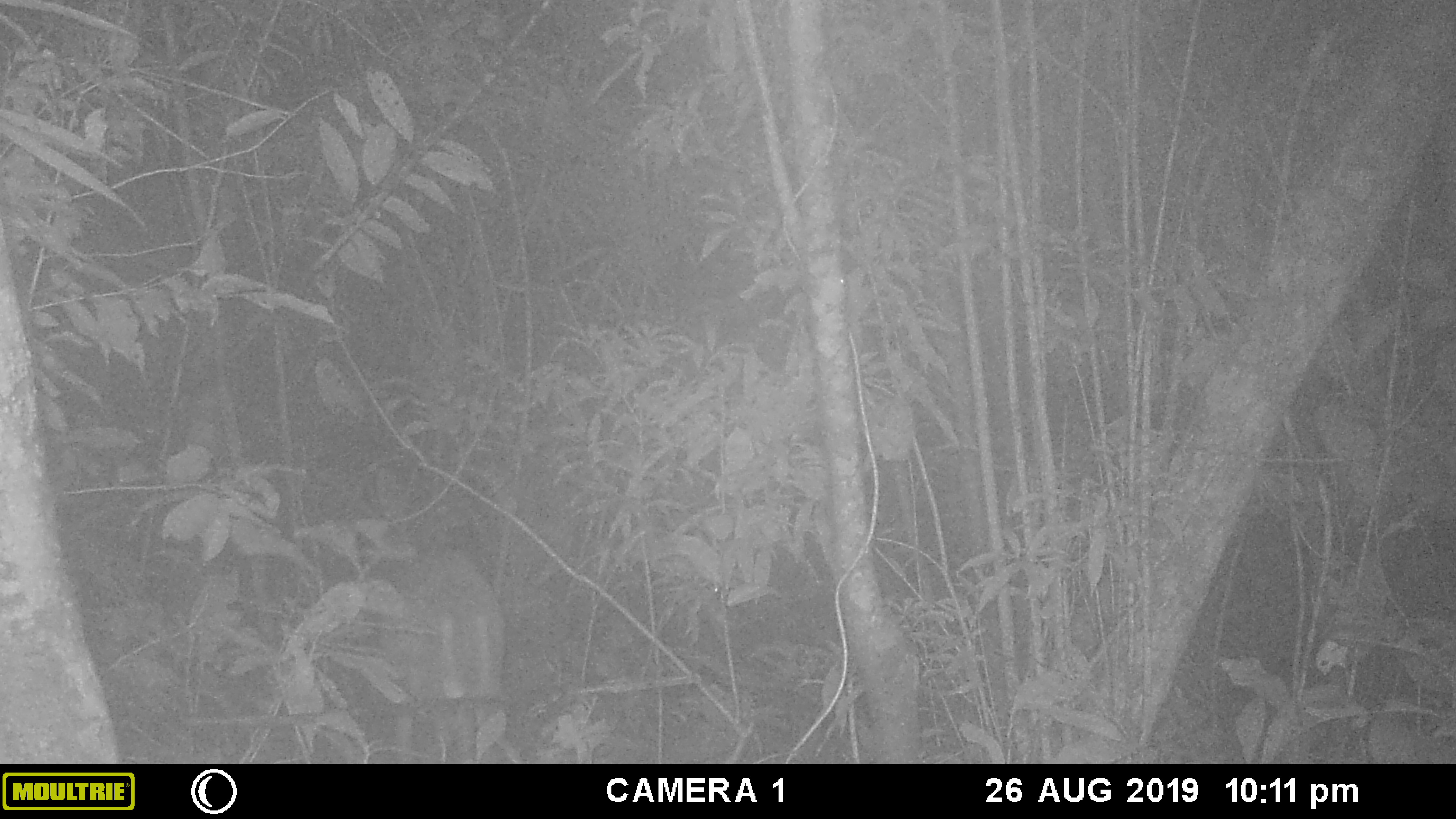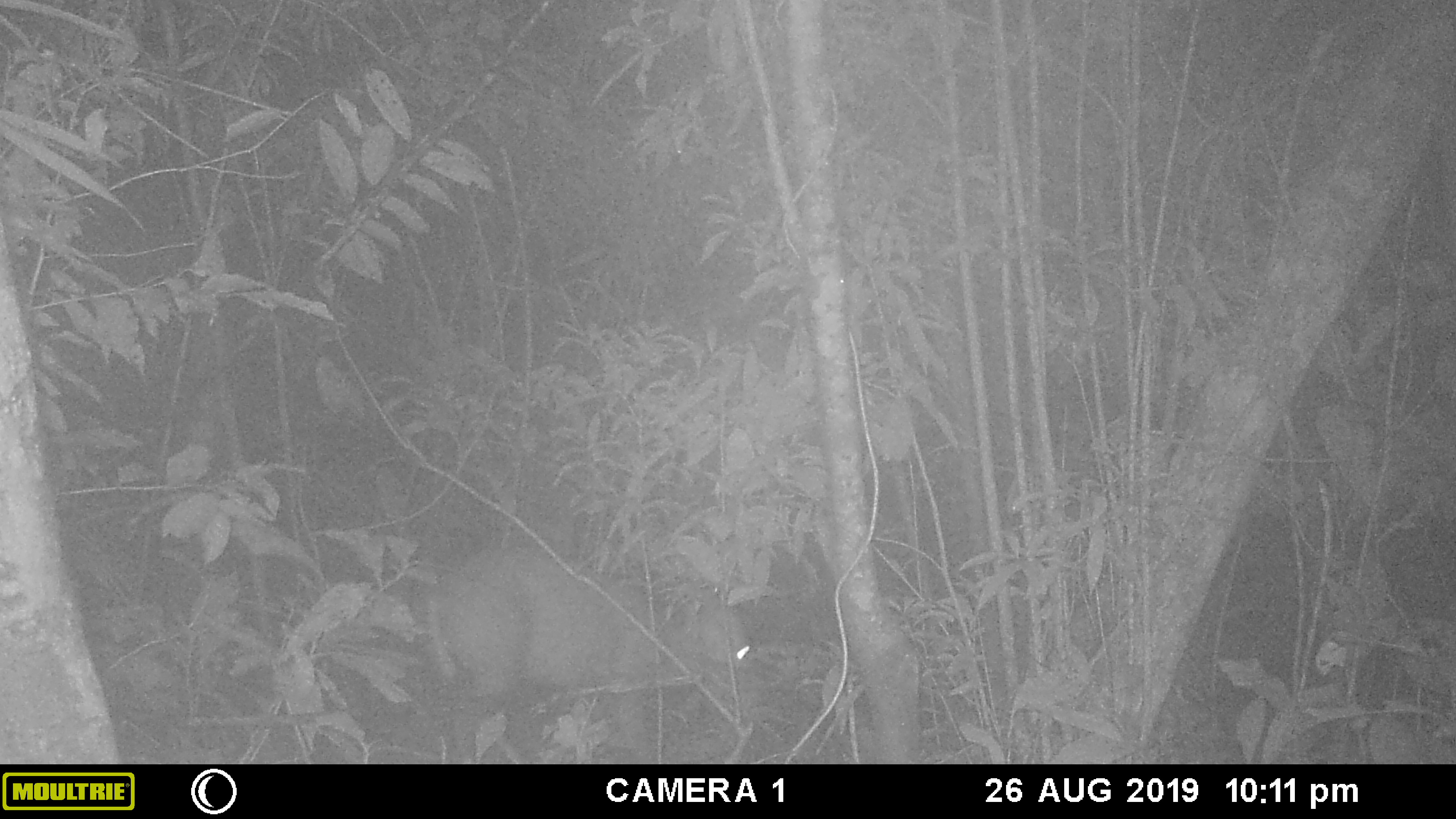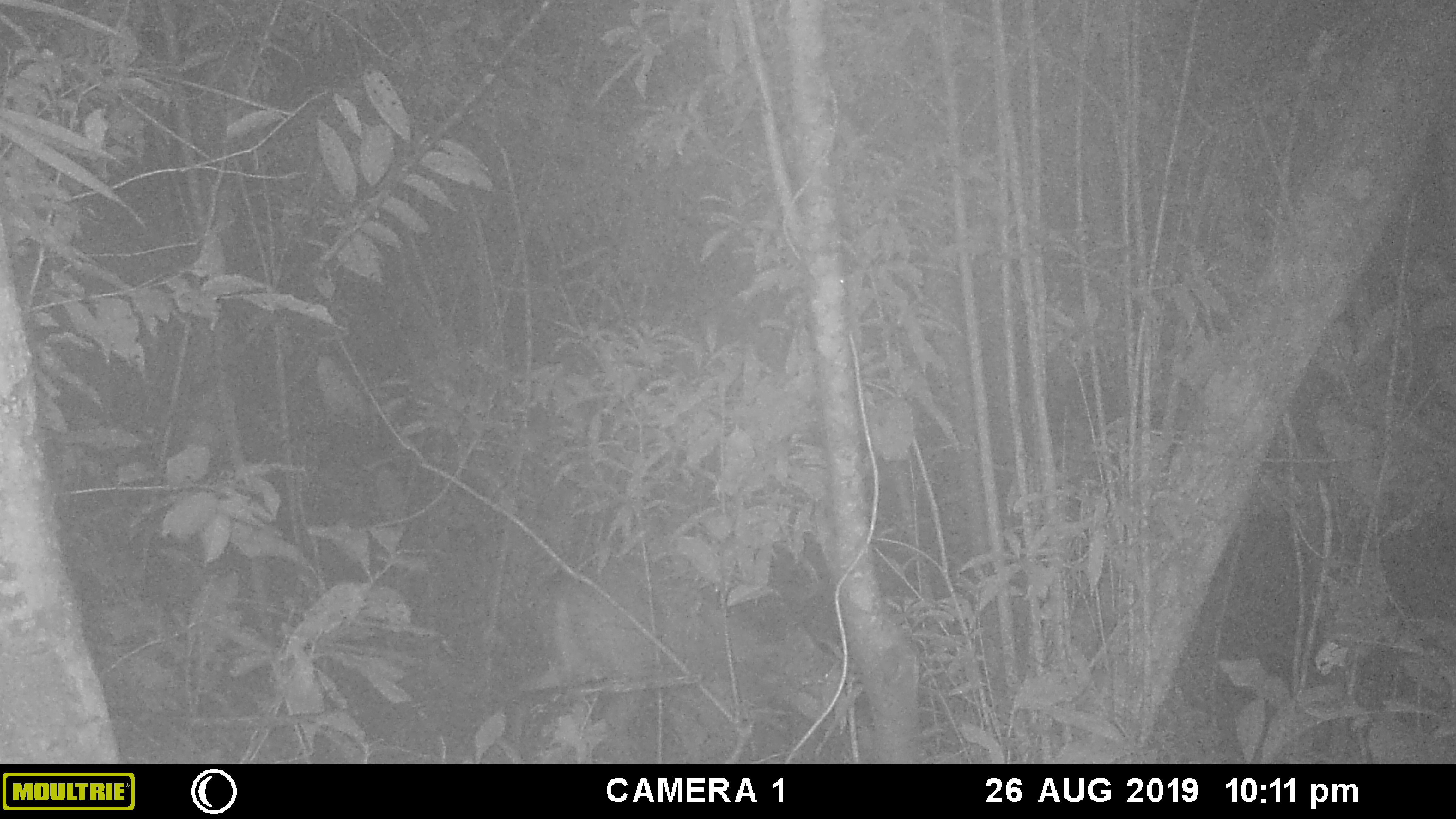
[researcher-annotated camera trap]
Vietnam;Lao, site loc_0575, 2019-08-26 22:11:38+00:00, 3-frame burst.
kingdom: Animalia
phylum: Chordata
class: Mammalia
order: Artiodactyla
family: Cervidae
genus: Muntiacus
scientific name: Muntiacus rooseveltorum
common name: roosevelt's muntjac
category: roosevelts muntjac group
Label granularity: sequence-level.